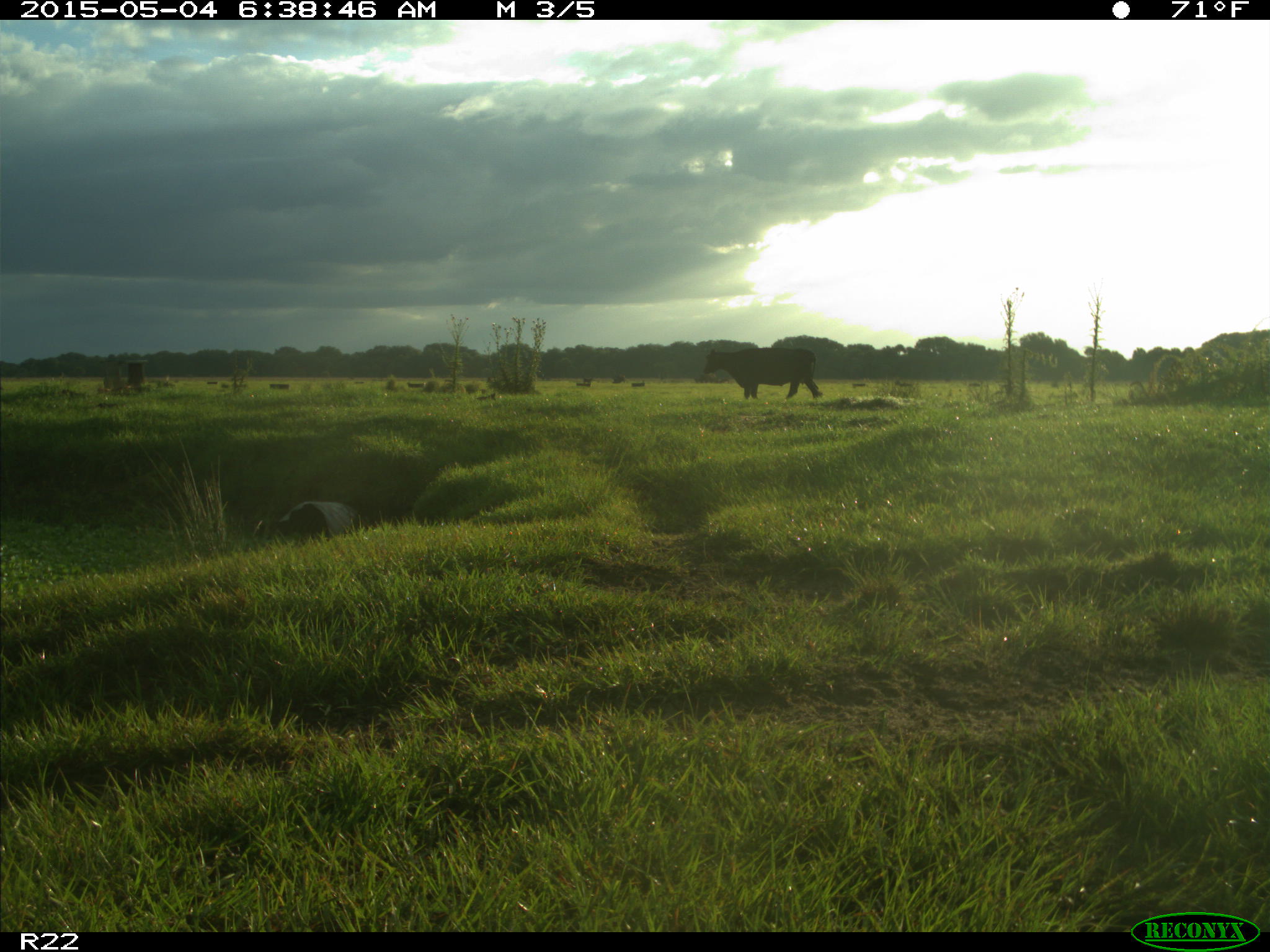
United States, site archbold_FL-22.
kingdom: Animalia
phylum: Chordata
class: Mammalia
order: Artiodactyla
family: Bovidae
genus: Bos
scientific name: Bos taurus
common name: domestic cow